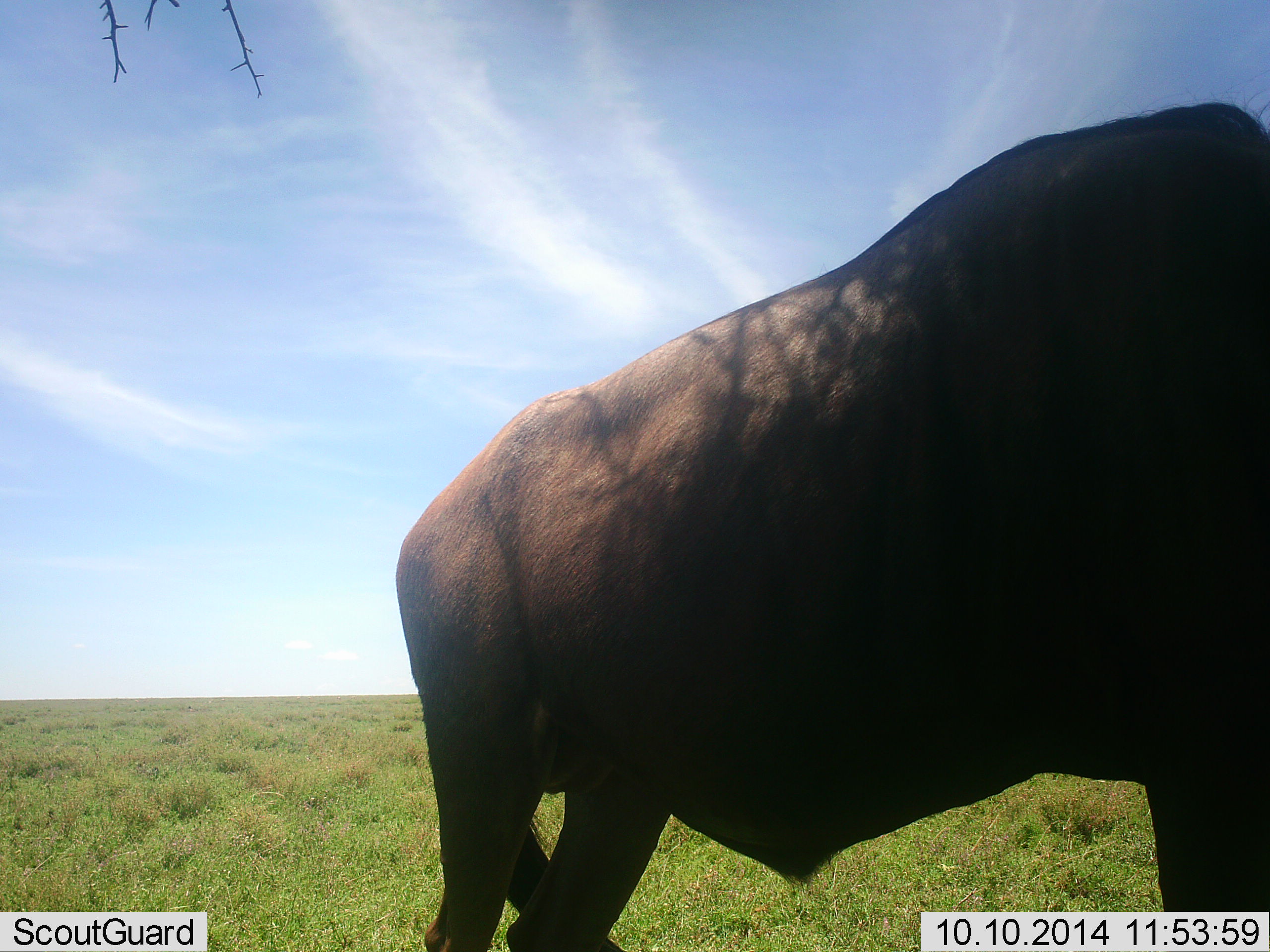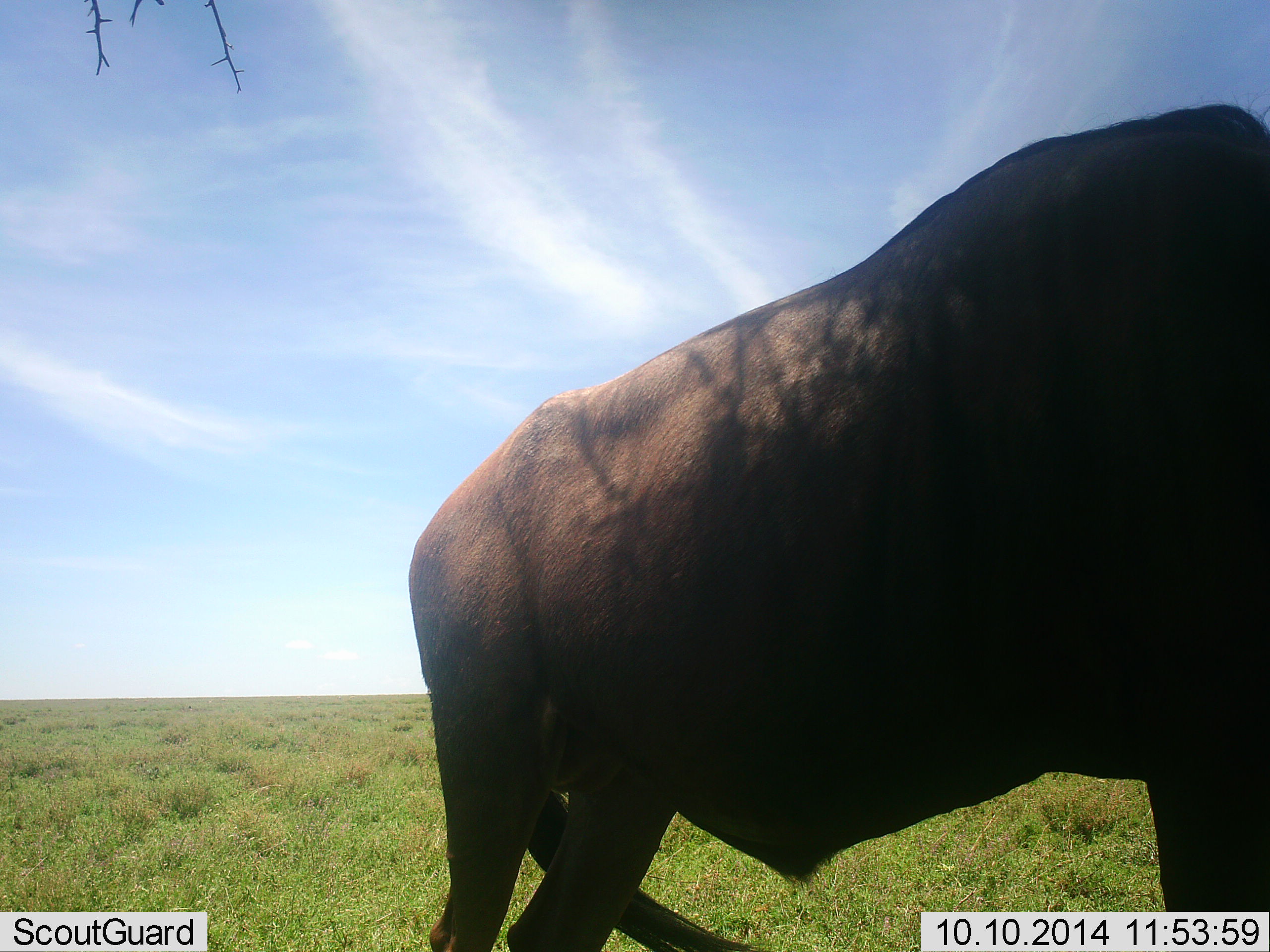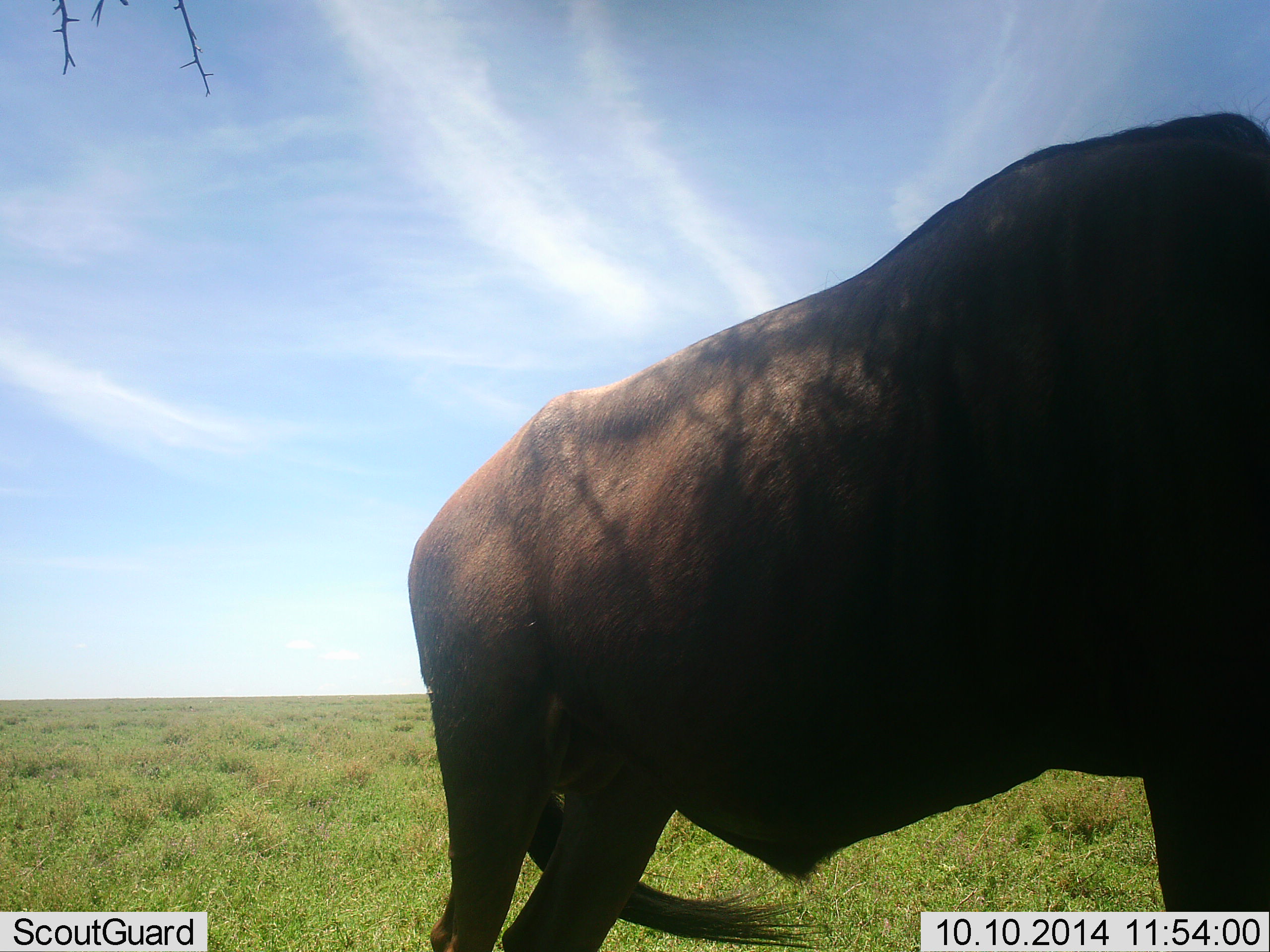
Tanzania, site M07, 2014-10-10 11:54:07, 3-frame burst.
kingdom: Animalia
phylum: Chordata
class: Mammalia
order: Artiodactyla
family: Bovidae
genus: Connochaetes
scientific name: Connochaetes taurinus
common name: blue wildebeest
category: wildebeest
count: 1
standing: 80%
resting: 0%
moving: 0%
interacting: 0%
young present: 0%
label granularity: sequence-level